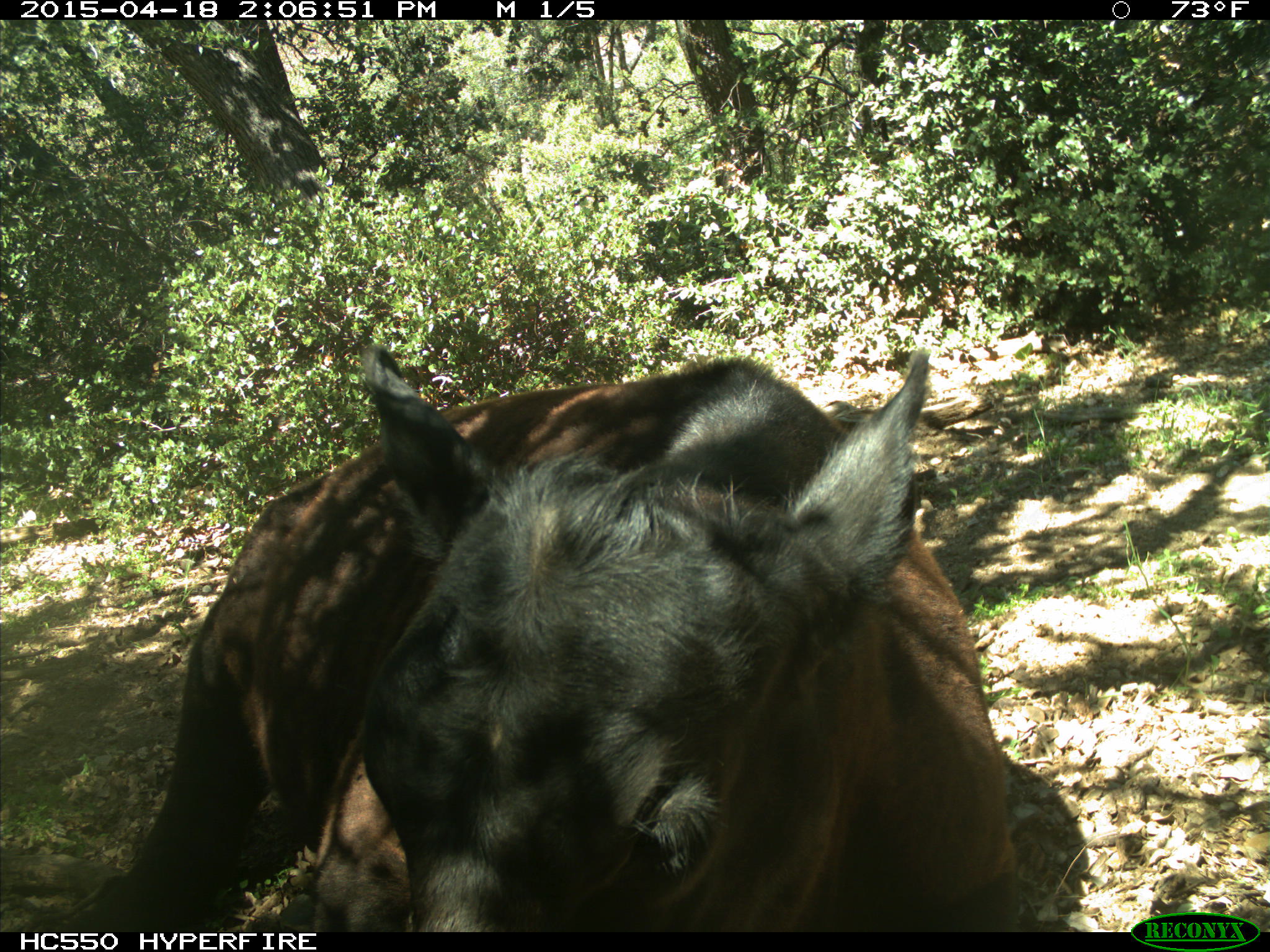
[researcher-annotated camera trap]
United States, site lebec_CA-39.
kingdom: Animalia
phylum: Chordata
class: Mammalia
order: Artiodactyla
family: Bovidae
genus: Bos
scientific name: Bos taurus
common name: domestic cow